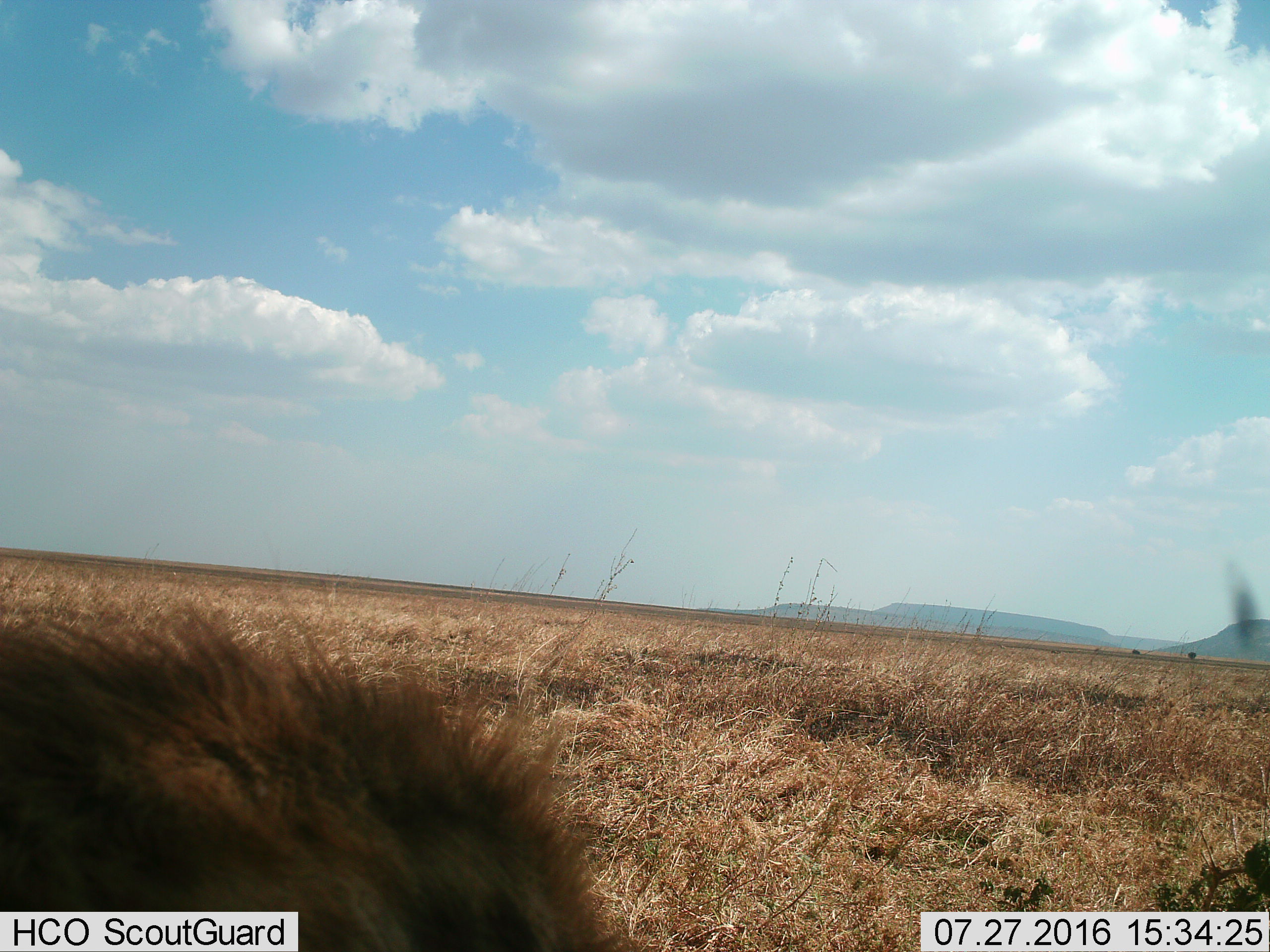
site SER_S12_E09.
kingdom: Animalia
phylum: Chordata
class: Mammalia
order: Carnivora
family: Felidae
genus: Panthera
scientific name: Panthera leo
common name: lion male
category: lionmale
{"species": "lionmale (lion male) (Panthera leo)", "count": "1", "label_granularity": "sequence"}